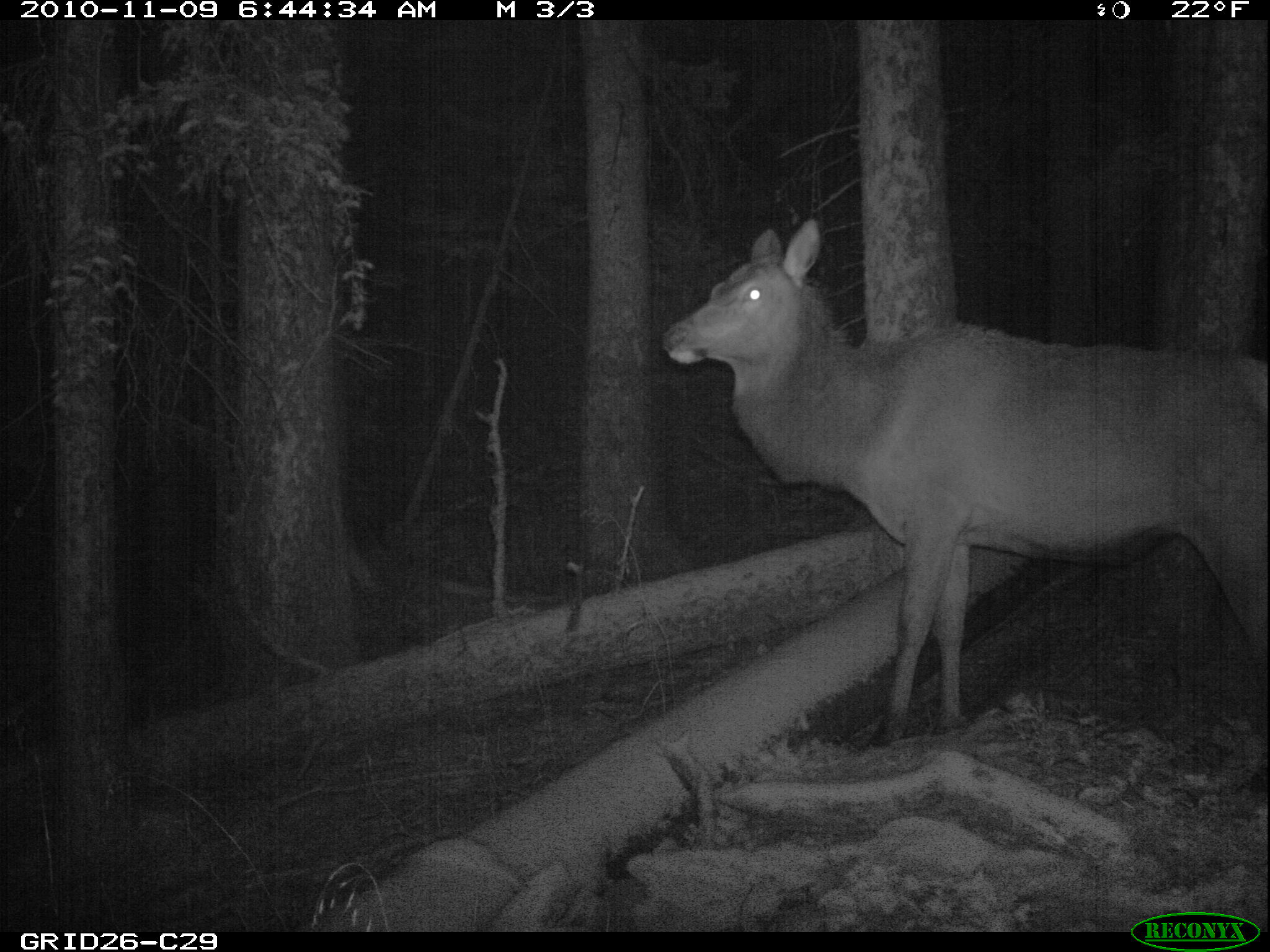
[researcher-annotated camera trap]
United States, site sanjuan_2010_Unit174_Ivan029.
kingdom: Animalia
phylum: Chordata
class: Mammalia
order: Artiodactyla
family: Cervidae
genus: Cervus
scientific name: Cervus elaphus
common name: red deer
Cervus elaphus (red deer).